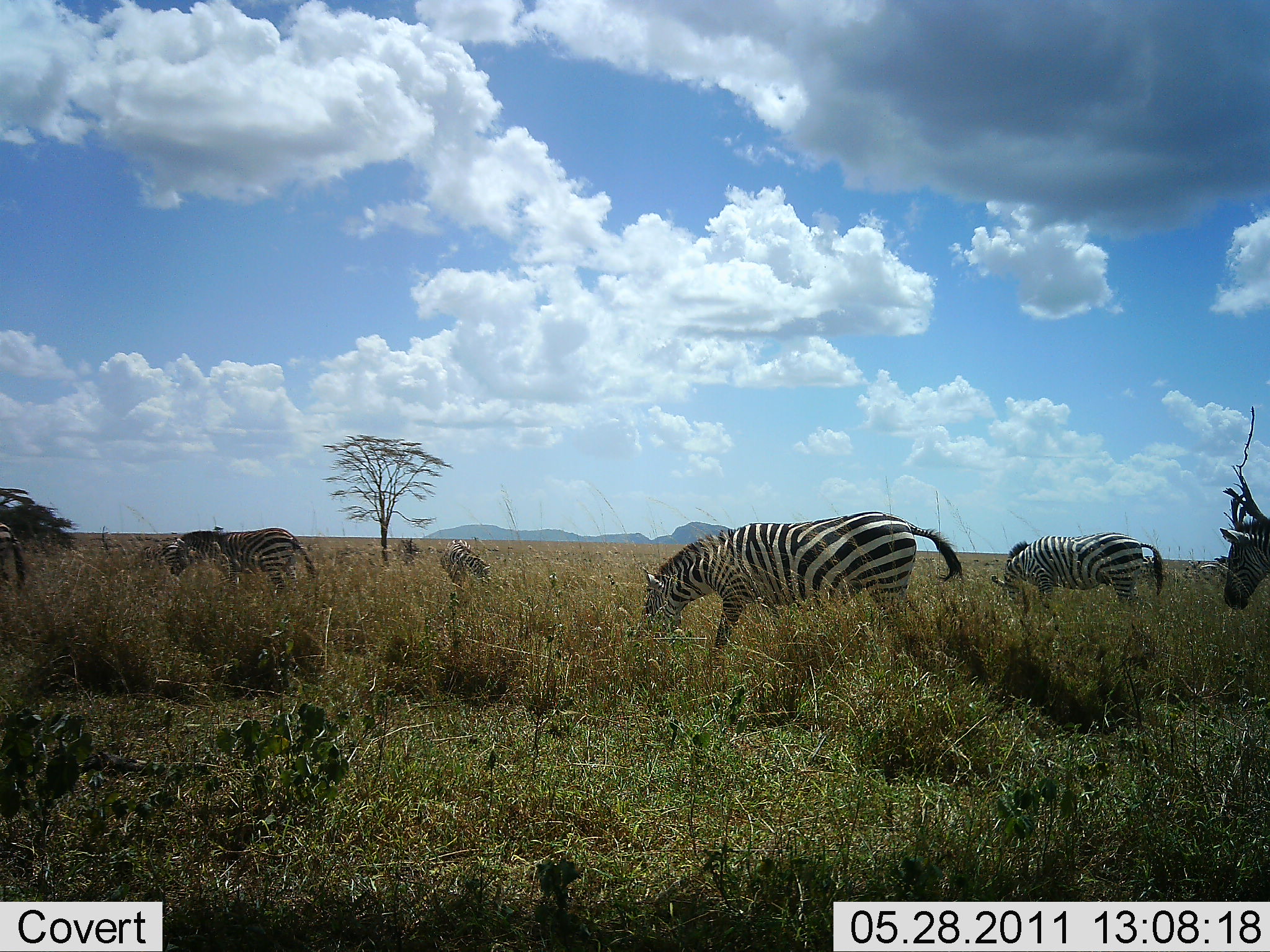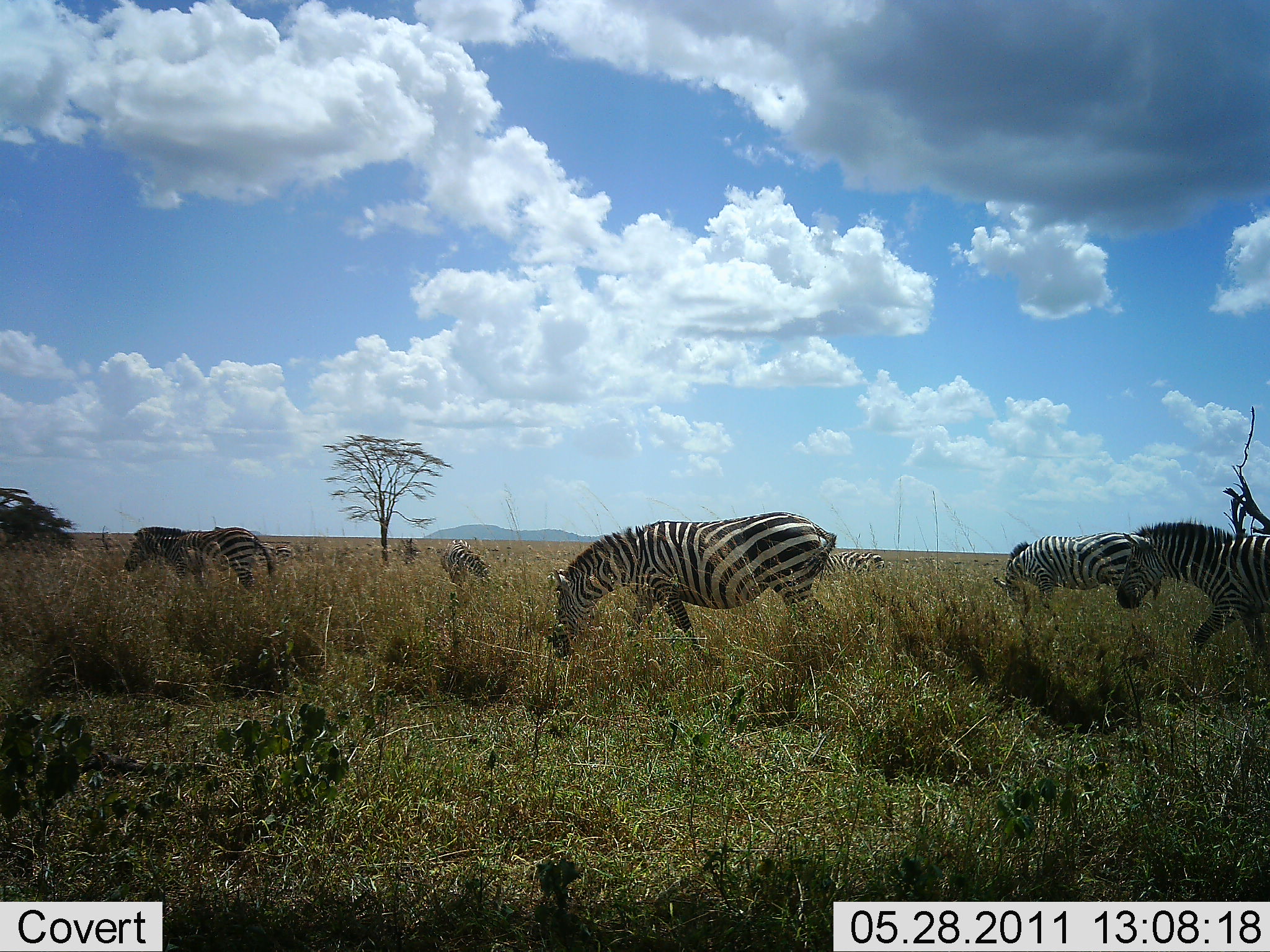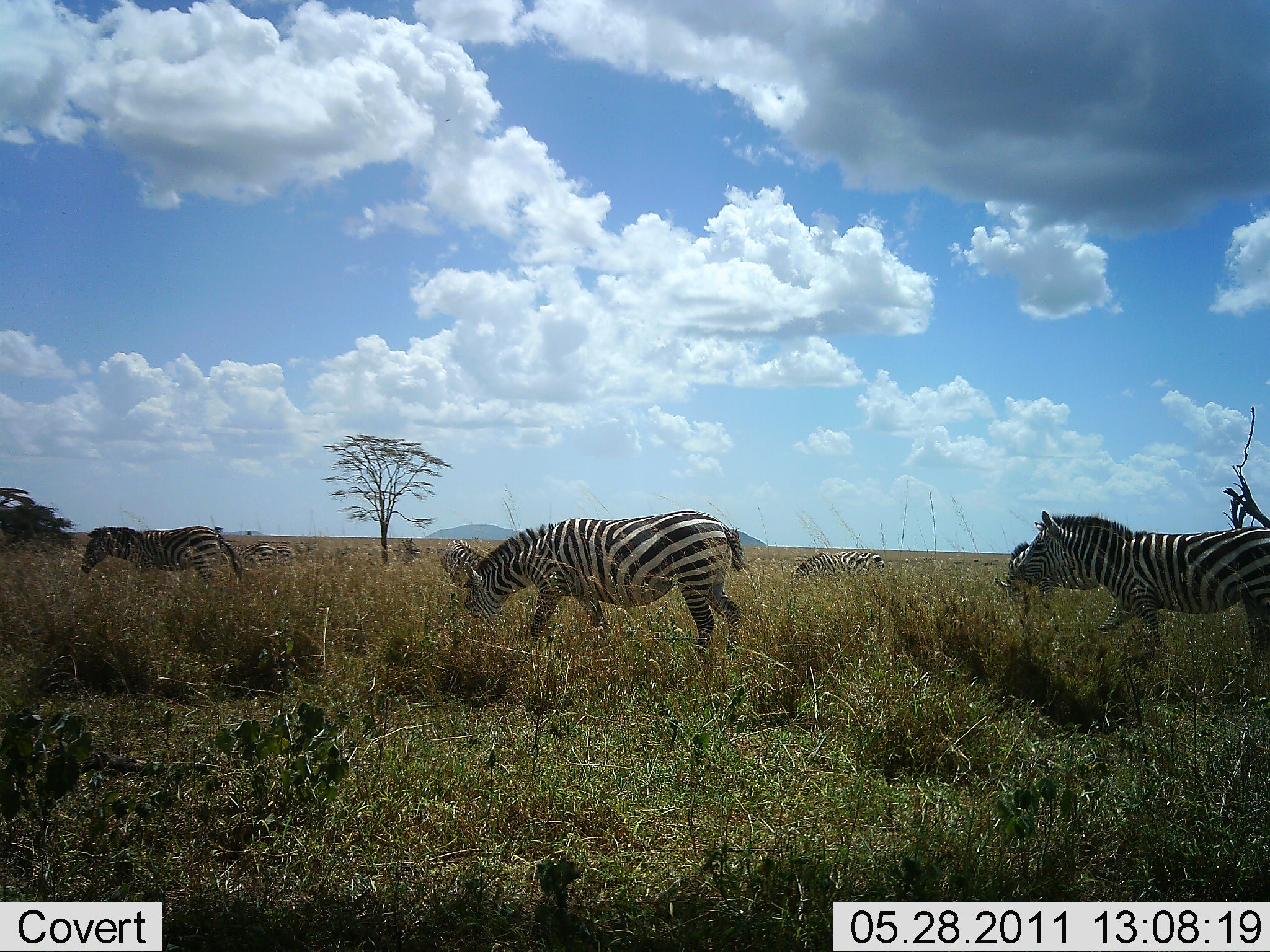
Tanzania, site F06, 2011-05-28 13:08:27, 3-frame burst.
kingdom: Animalia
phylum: Chordata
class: Mammalia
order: Perissodactyla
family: Equidae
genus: Equus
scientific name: Equus quagga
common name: plains zebra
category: zebra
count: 7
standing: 40%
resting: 0%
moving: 90%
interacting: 0%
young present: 0%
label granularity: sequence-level